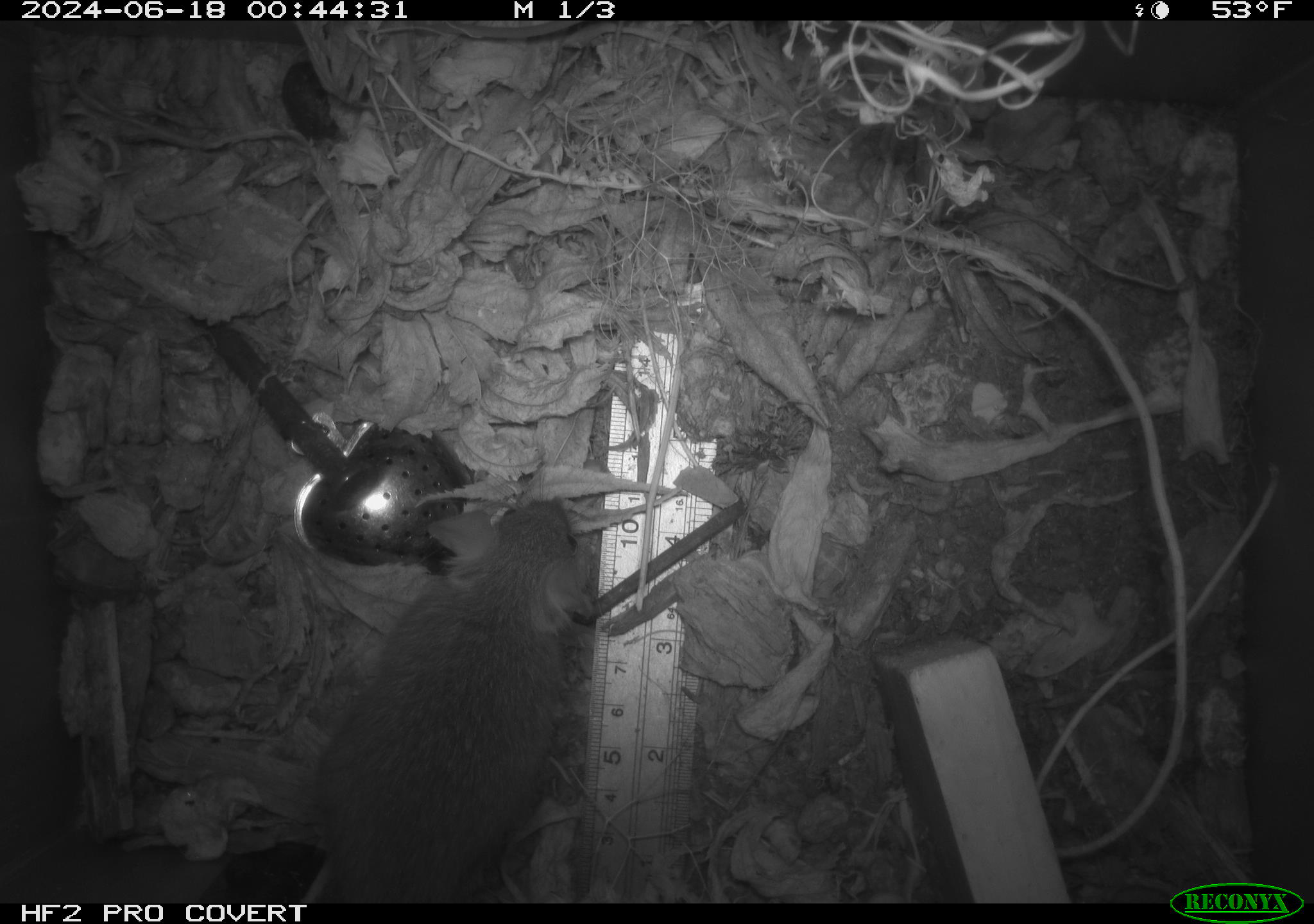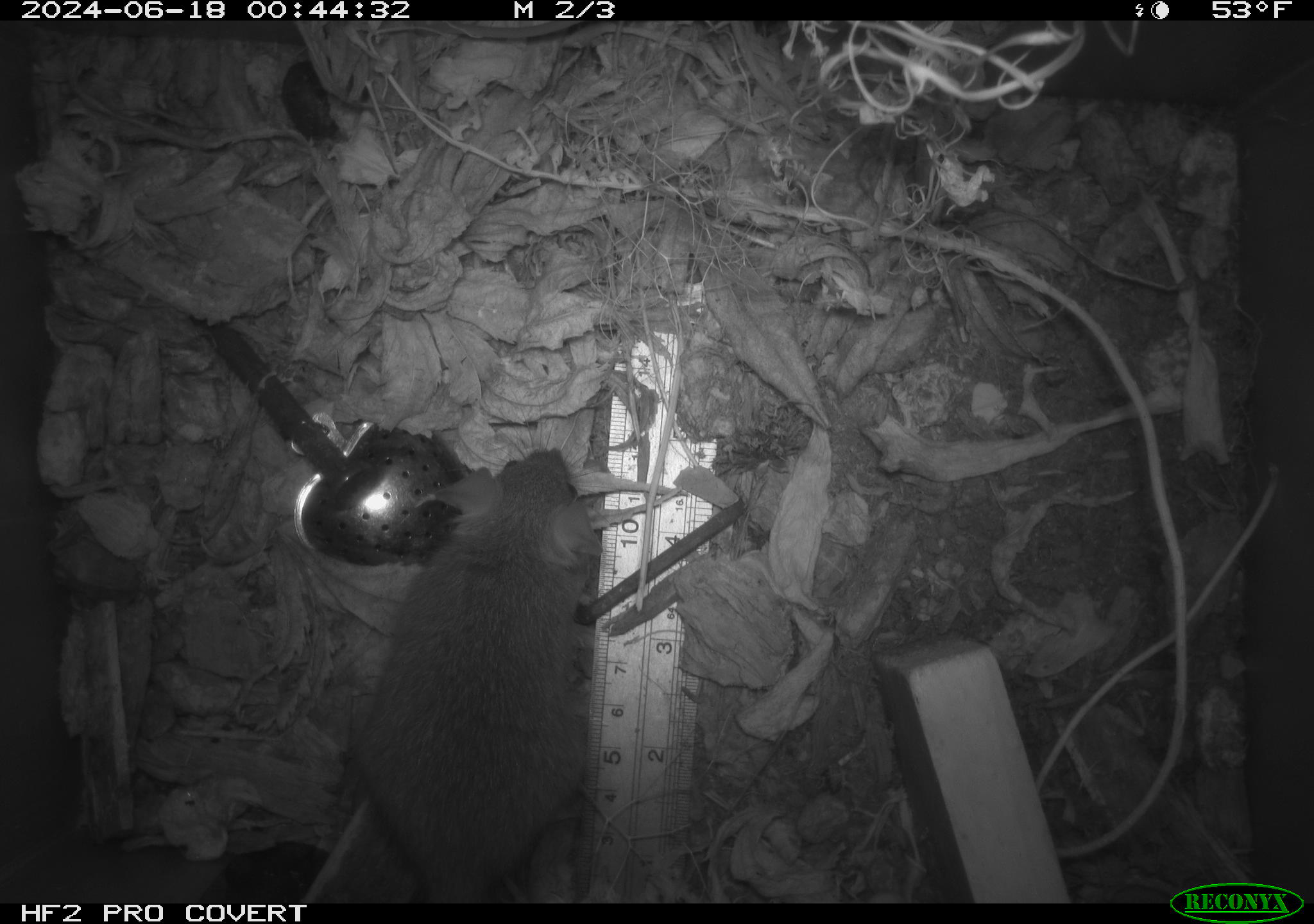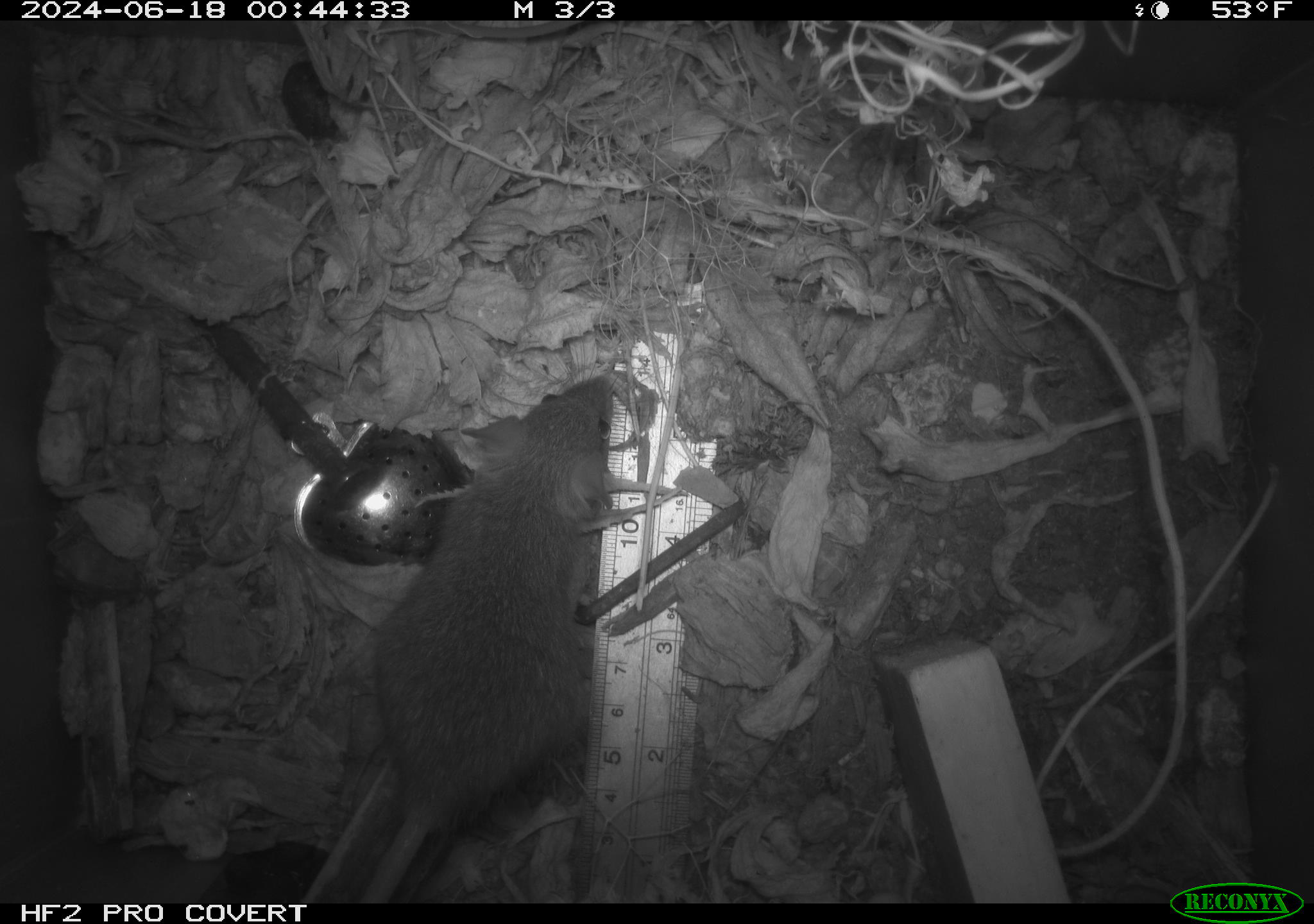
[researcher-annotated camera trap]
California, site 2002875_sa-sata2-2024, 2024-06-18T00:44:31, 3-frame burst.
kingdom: Animalia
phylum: Chordata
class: Mammalia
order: Rodentia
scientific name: Rodentia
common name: mouse species